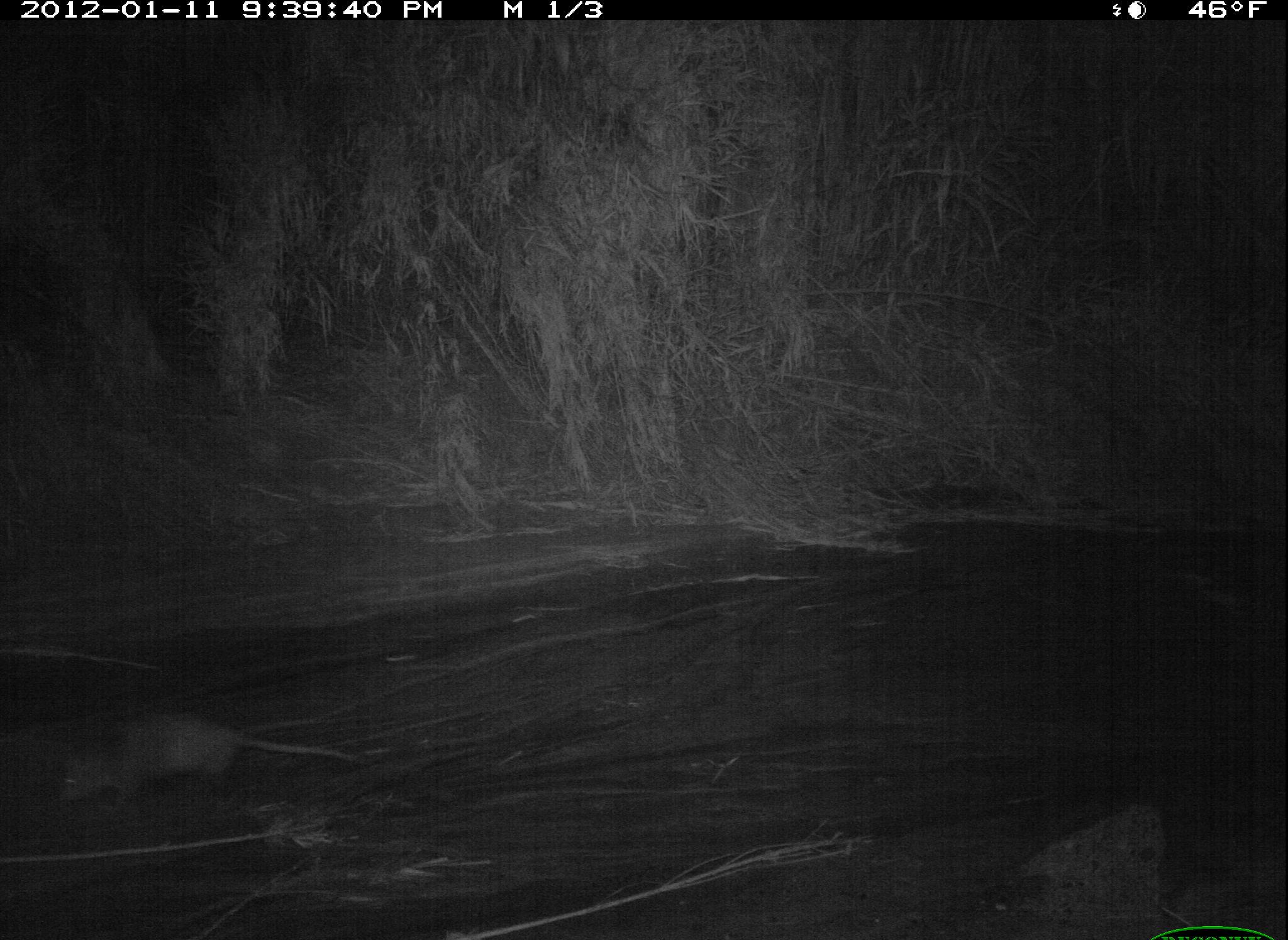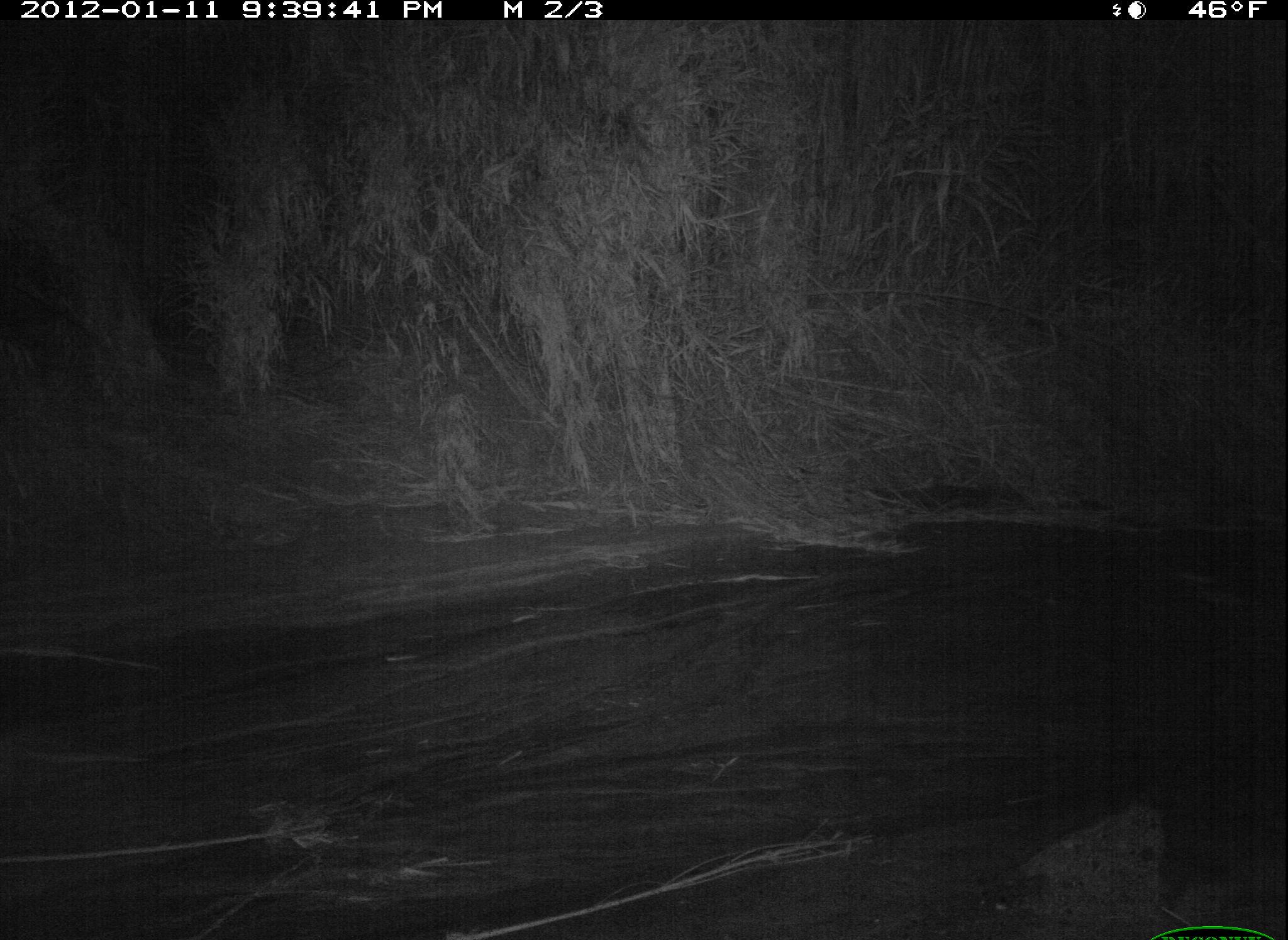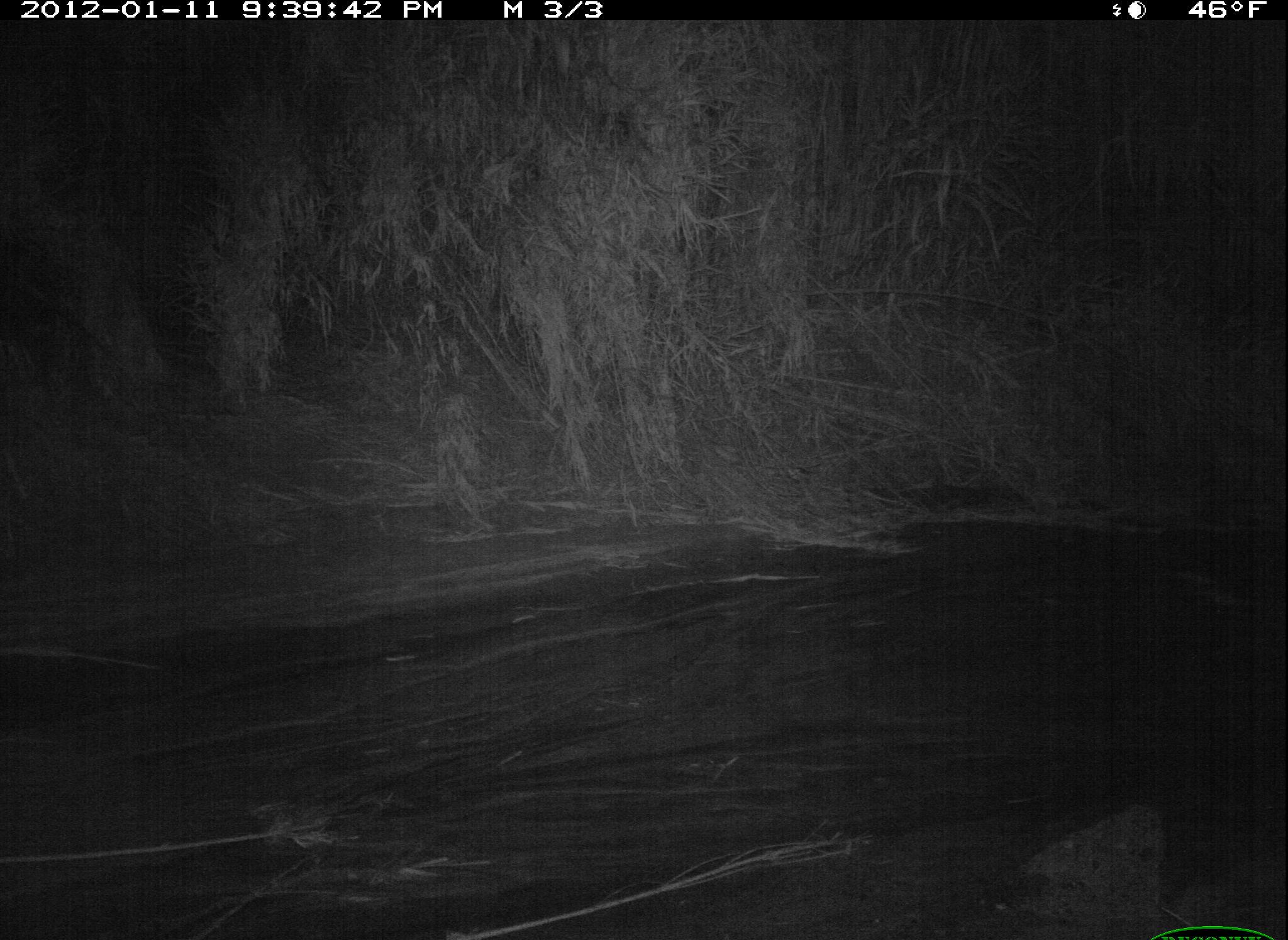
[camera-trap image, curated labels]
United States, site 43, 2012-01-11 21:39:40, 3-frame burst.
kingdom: Animalia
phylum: Chordata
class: Mammalia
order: Didelphimorphia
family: Didelphidae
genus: Didelphis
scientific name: Didelphis virginiana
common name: virginia opossum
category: opossum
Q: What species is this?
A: Opossum (virginia opossum) (Didelphis virginiana).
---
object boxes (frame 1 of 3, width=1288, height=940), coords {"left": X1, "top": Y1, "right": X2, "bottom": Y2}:
opossum: {"left": 47, "top": 704, "right": 378, "bottom": 825}